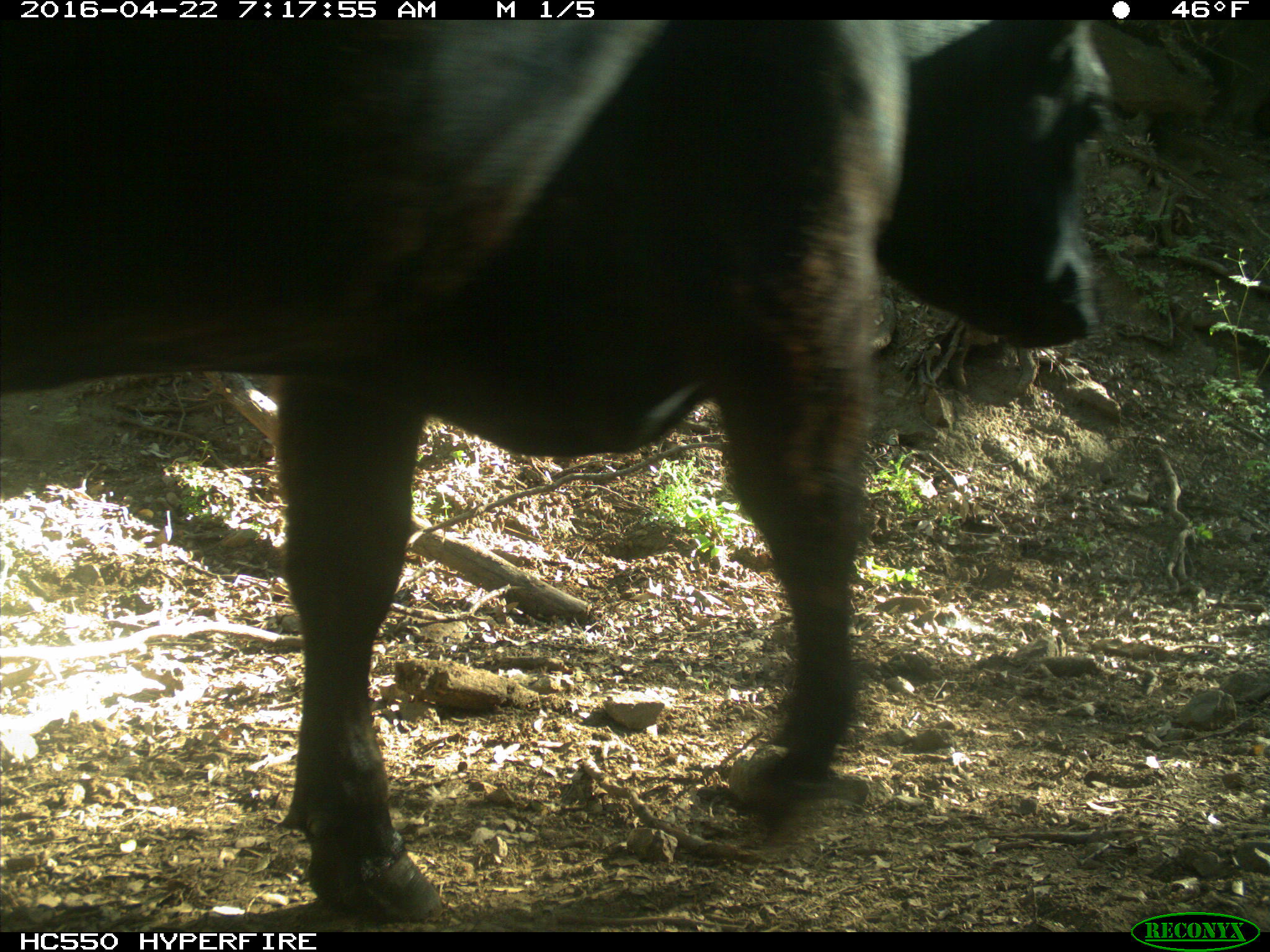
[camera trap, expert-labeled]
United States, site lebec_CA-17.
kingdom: Animalia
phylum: Chordata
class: Mammalia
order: Artiodactyla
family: Bovidae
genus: Bos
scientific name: Bos taurus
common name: domestic cow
Bos taurus (domestic cow).